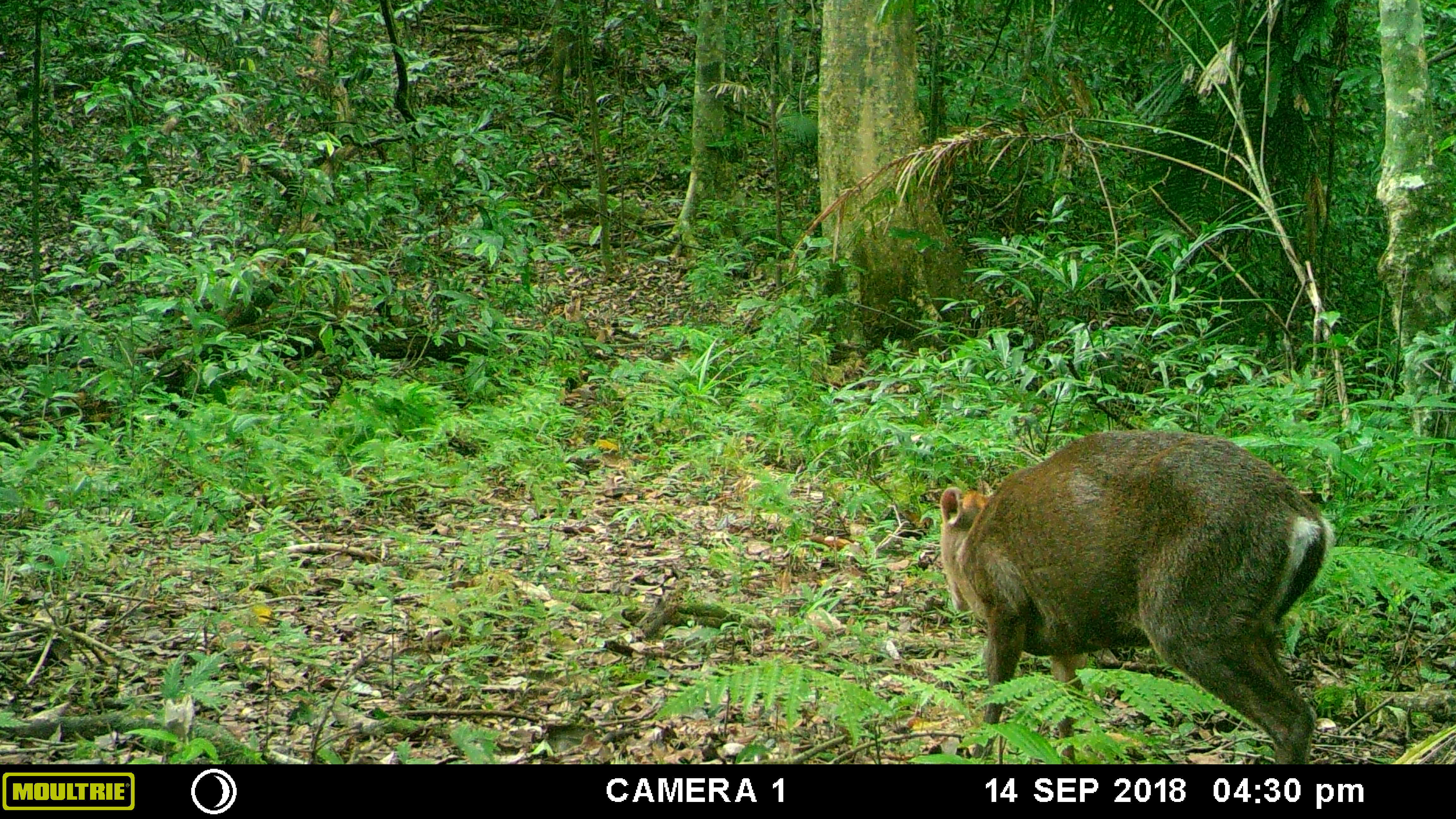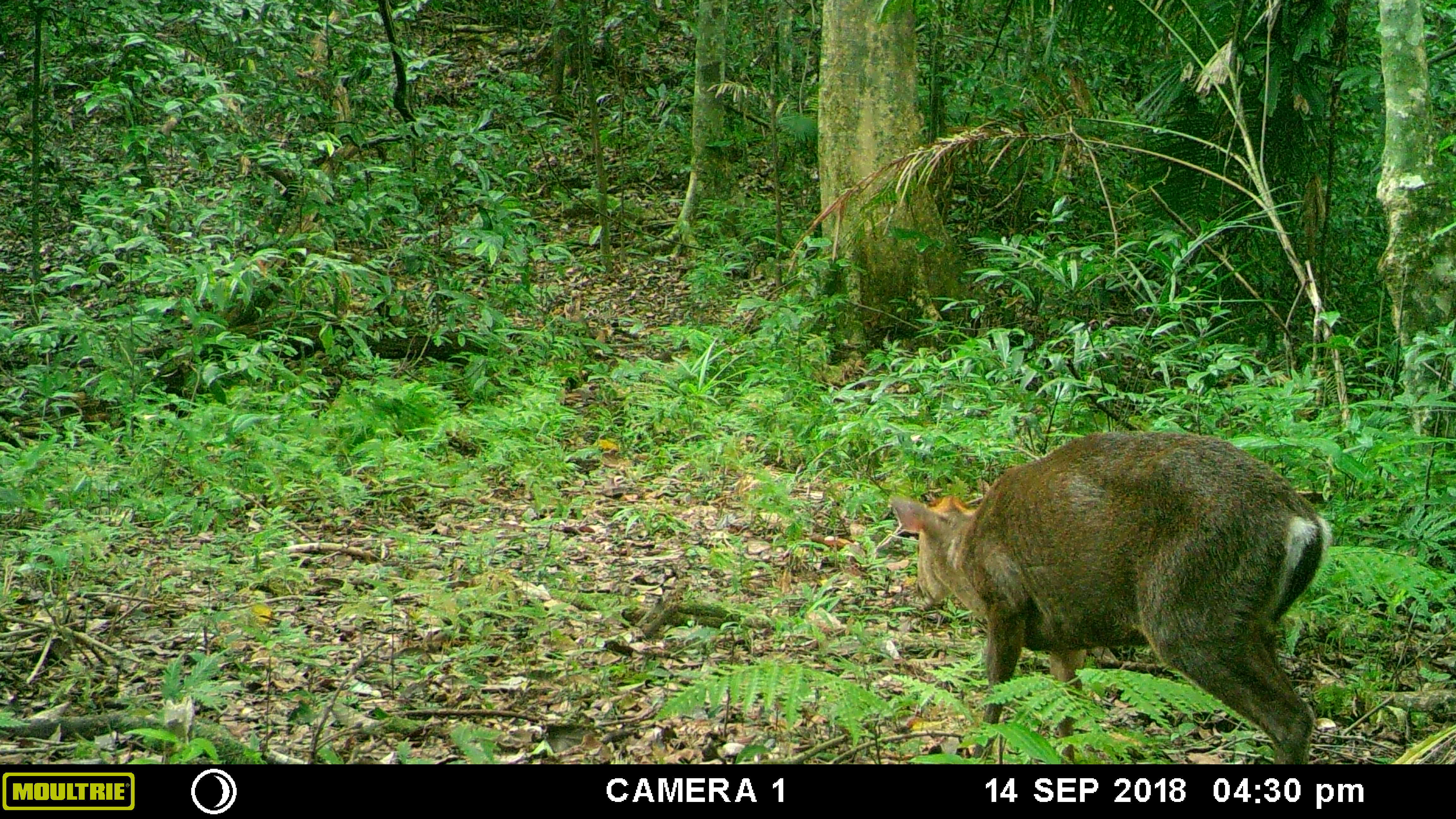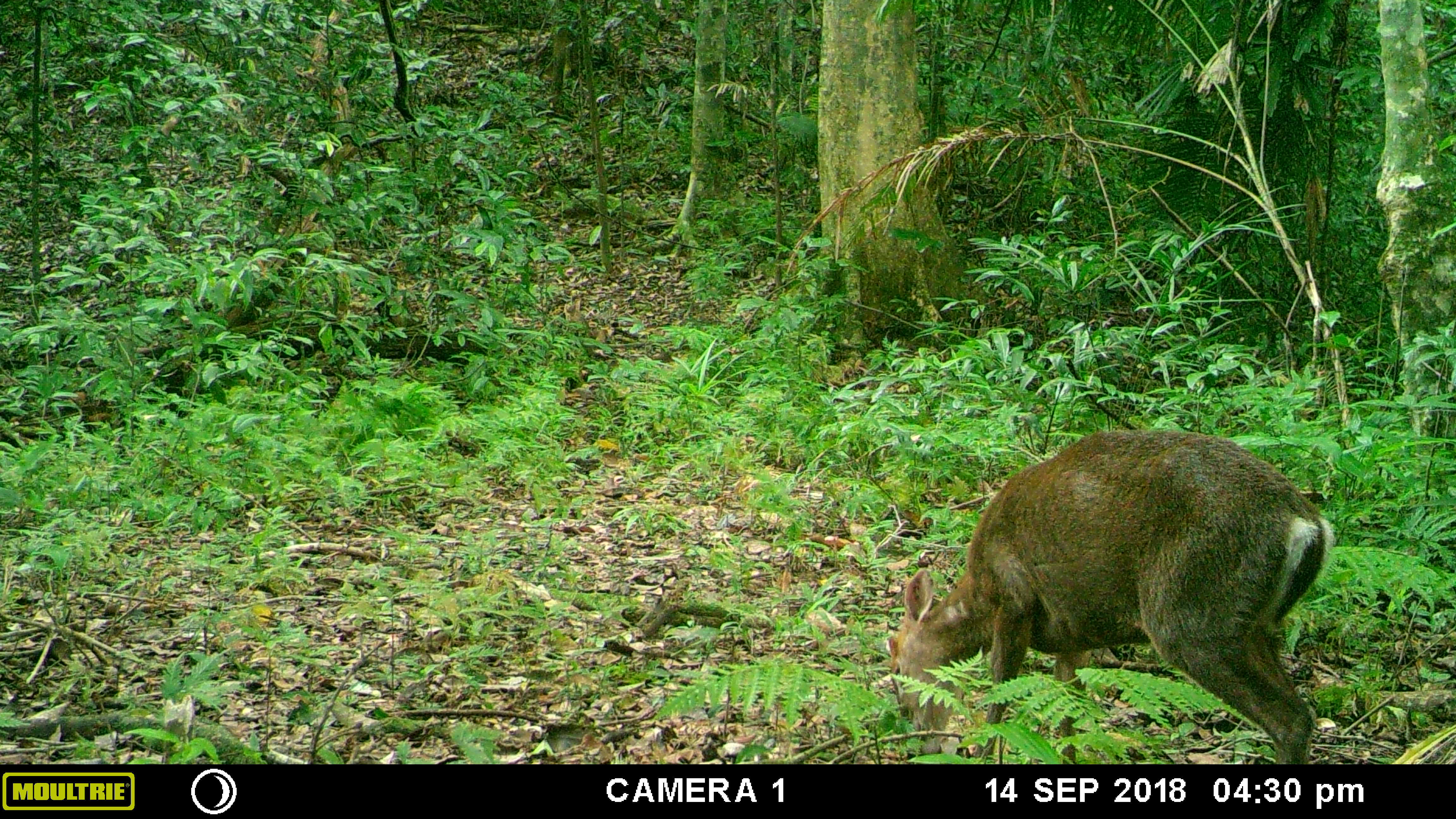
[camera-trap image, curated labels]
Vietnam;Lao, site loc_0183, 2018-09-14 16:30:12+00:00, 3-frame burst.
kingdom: Animalia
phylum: Chordata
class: Mammalia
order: Artiodactyla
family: Cervidae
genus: Muntiacus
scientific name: Muntiacus rooseveltorum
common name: roosevelt's muntjac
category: roosevelts muntjac group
Roosevelts muntjac group (roosevelt's muntjac) (Muntiacus rooseveltorum). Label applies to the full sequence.